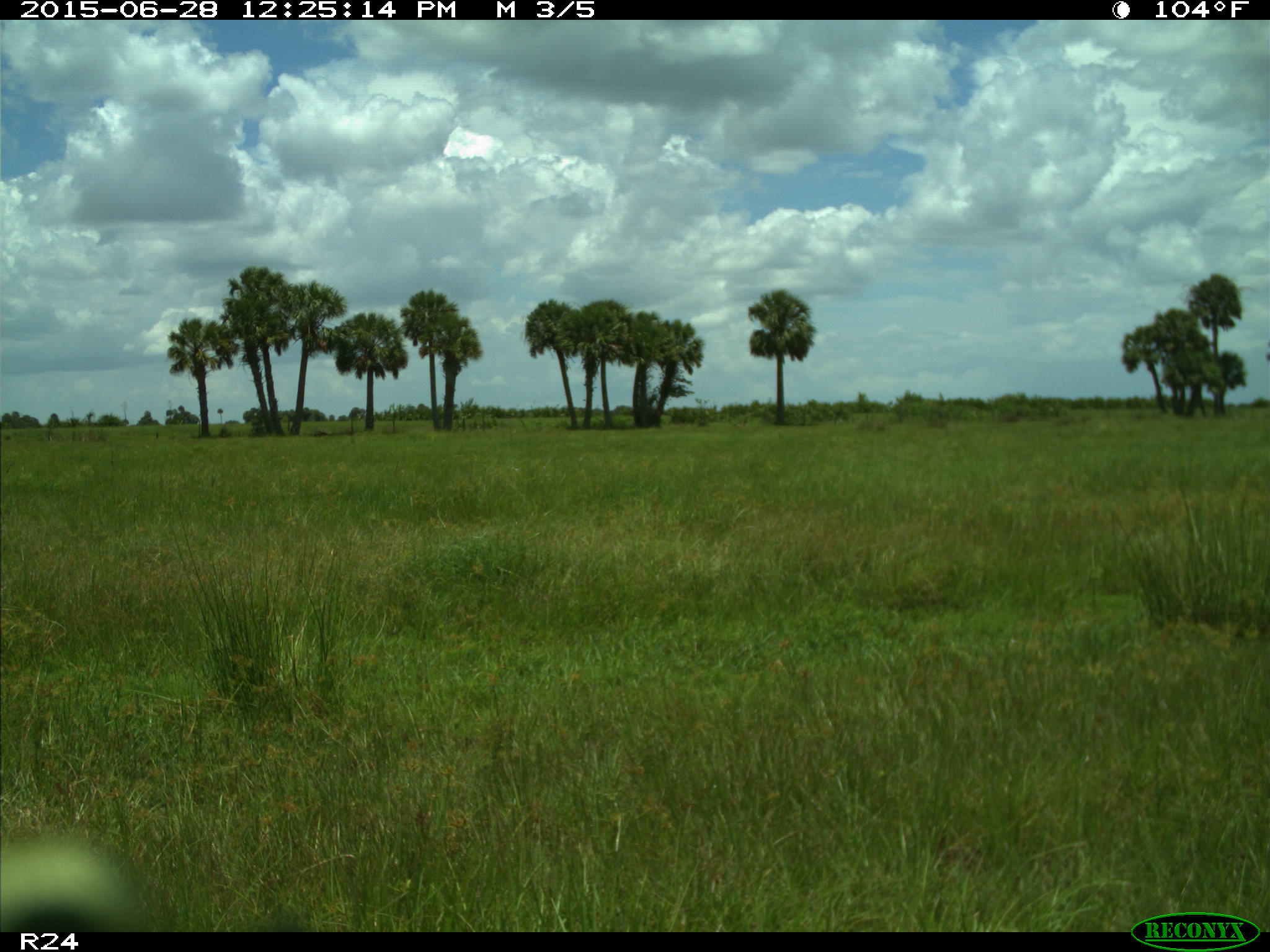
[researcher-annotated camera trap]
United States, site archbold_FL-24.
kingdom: Animalia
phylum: Chordata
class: Mammalia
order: Artiodactyla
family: Bovidae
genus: Bos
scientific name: Bos taurus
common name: domestic cow